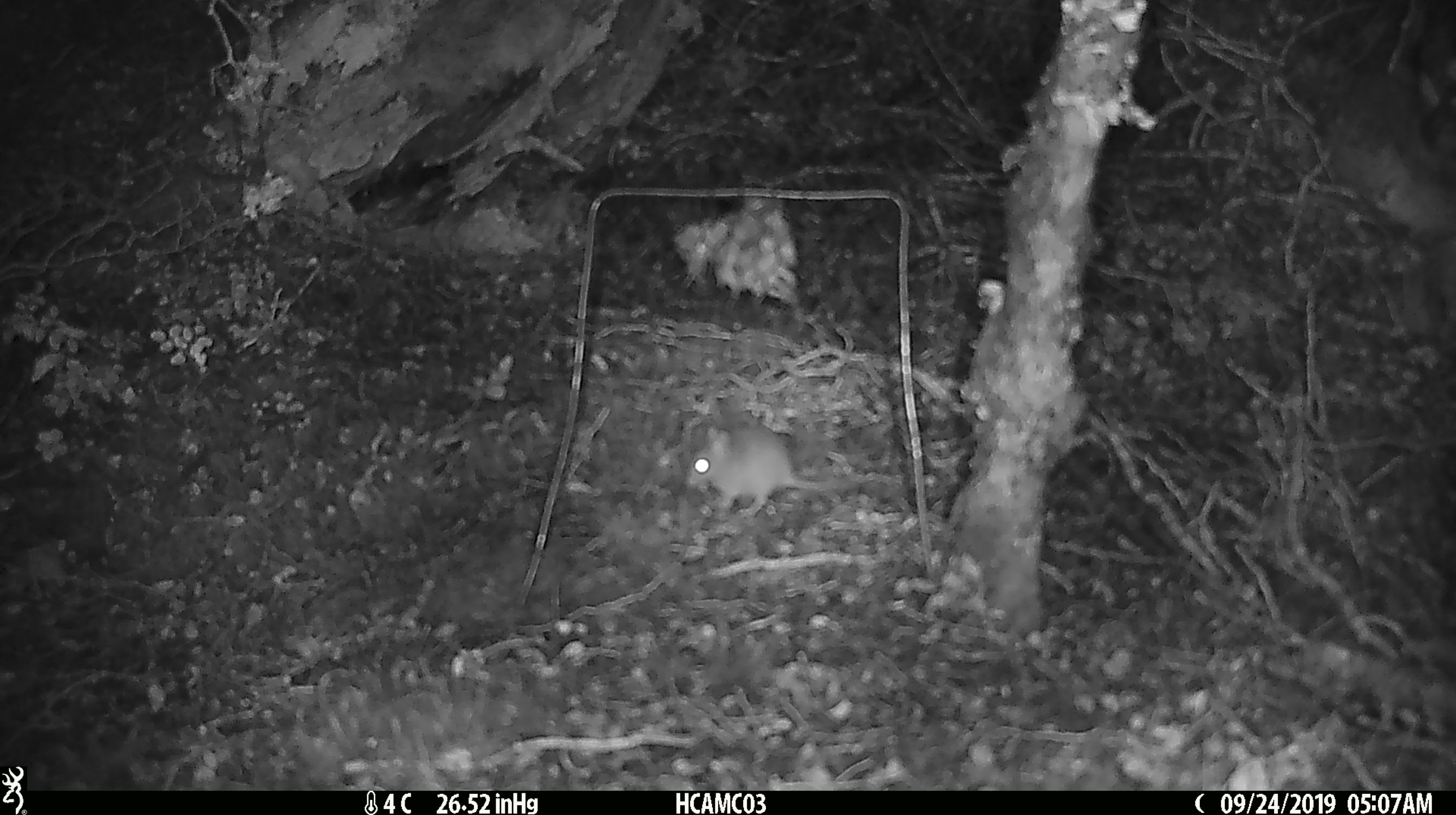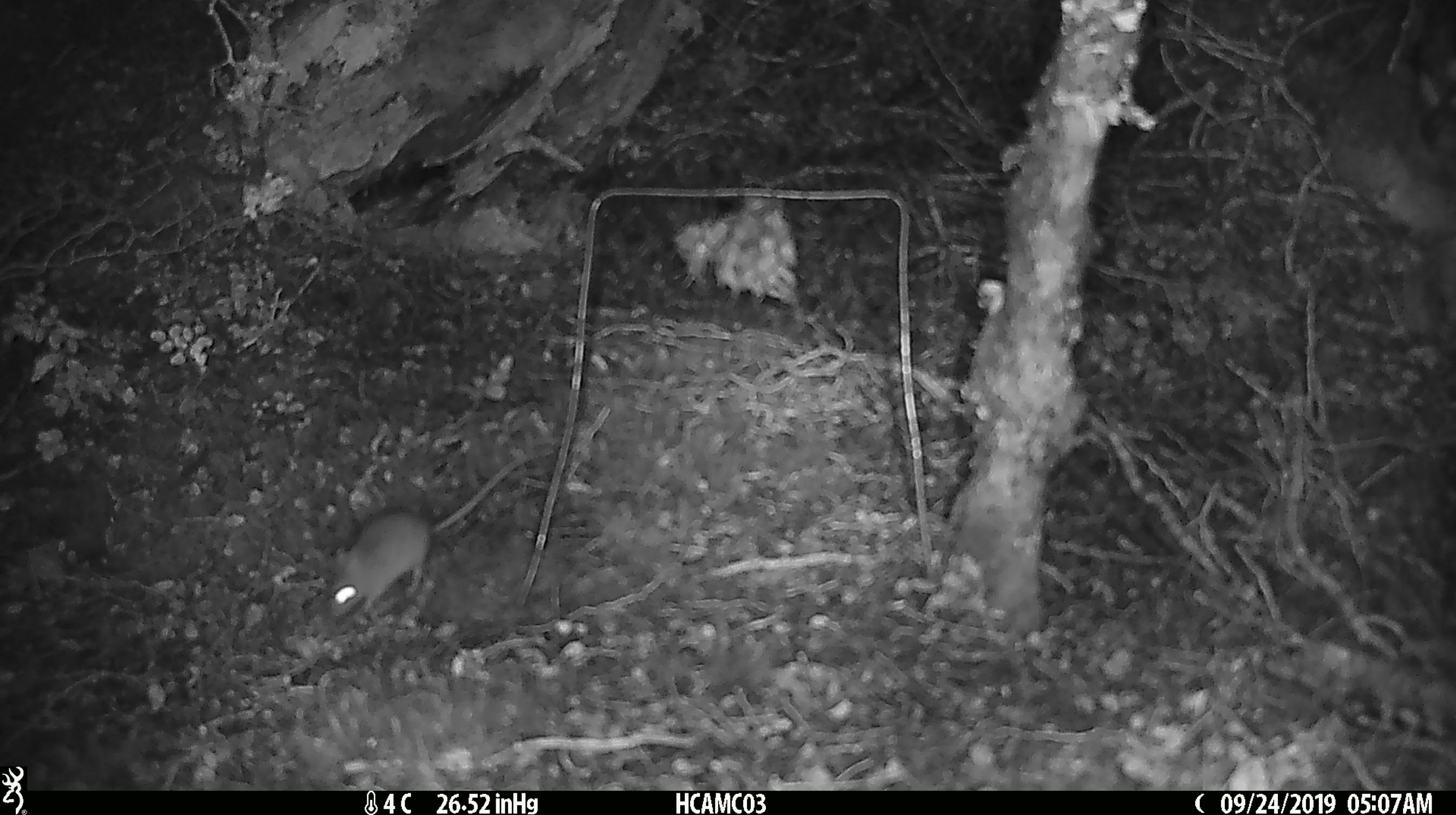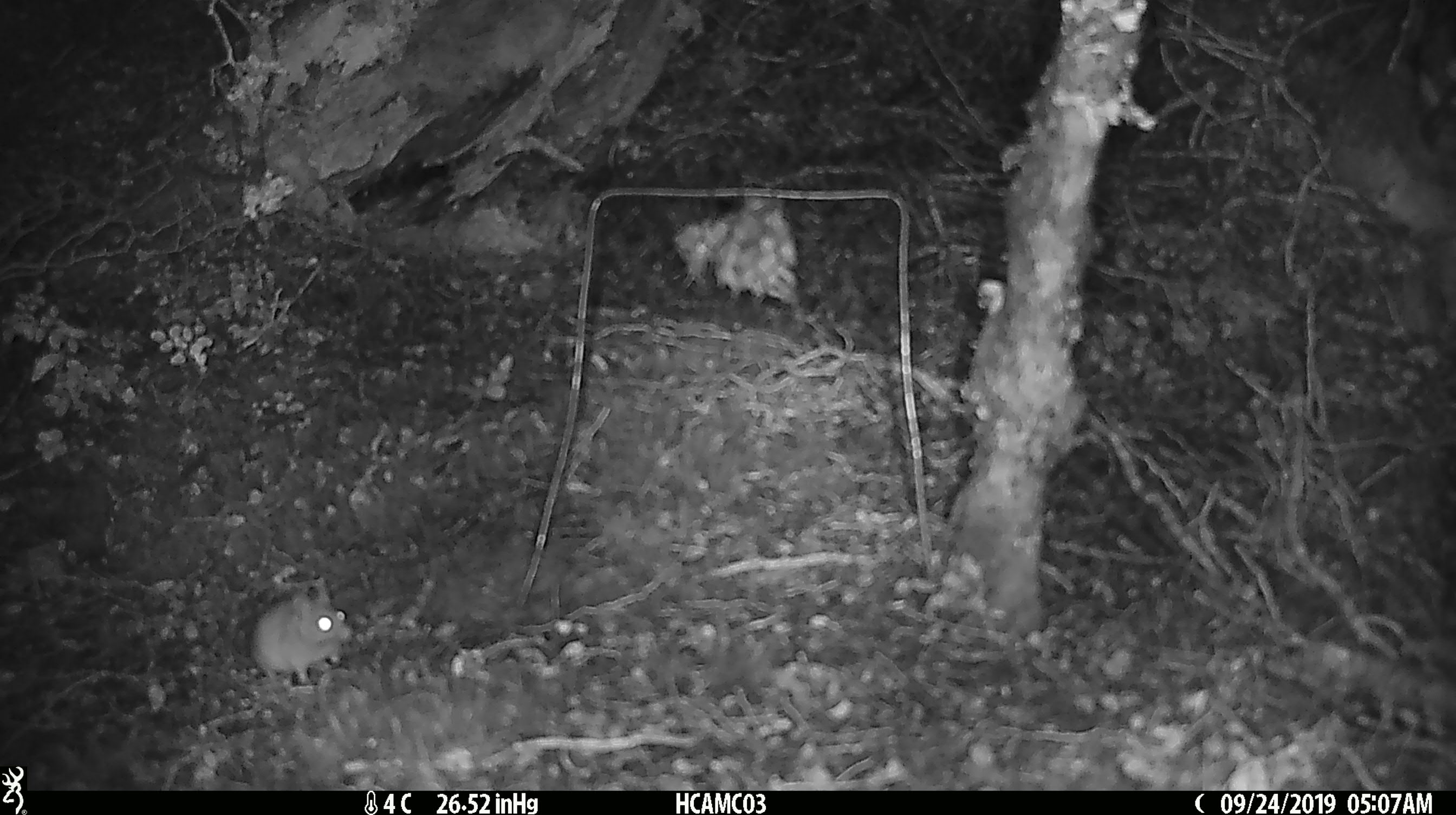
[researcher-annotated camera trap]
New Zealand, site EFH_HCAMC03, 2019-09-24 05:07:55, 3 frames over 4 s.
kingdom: Animalia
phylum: Chordata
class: Mammalia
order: Rodentia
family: Muridae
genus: Mus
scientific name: Mus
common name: mouse